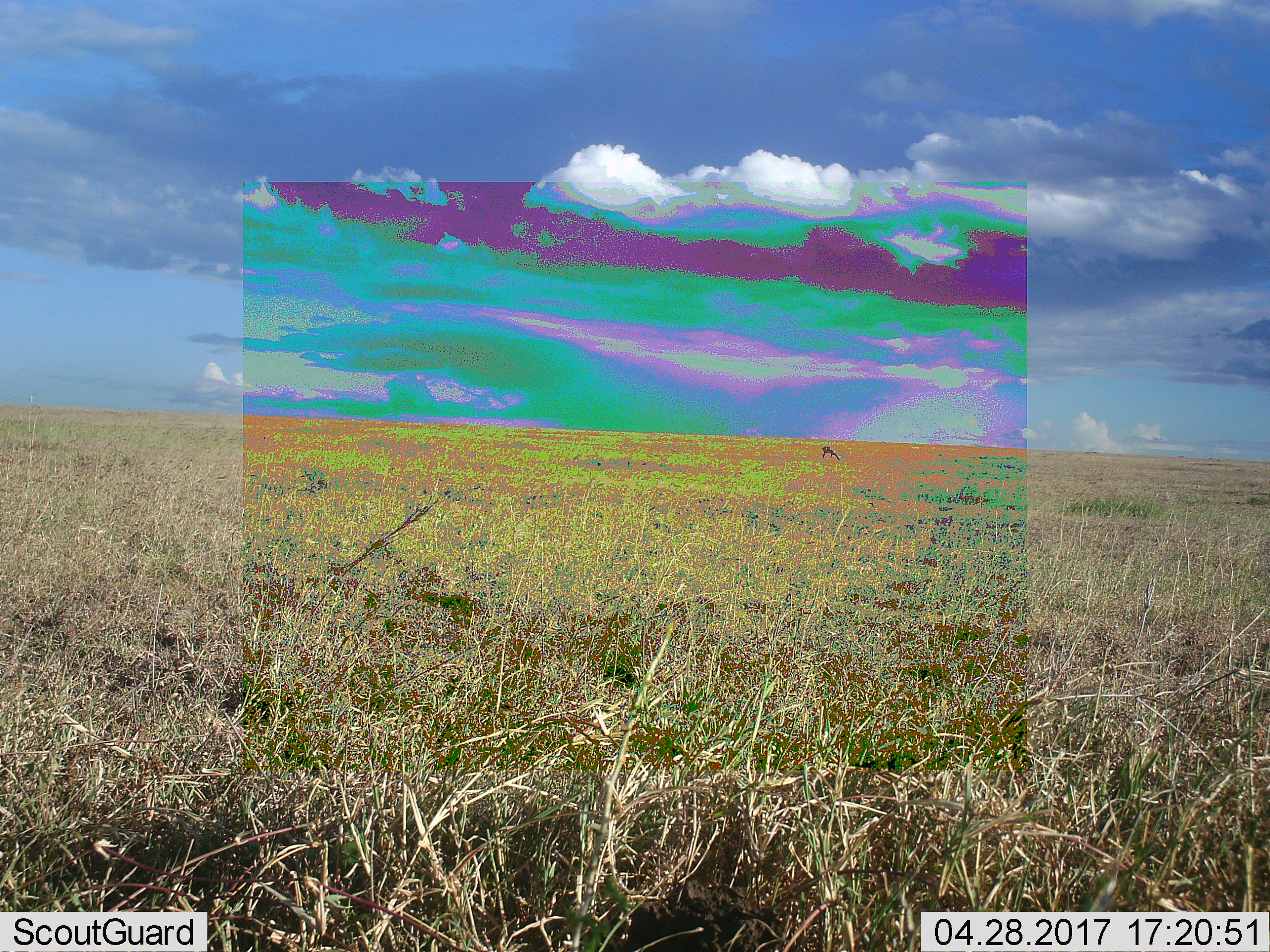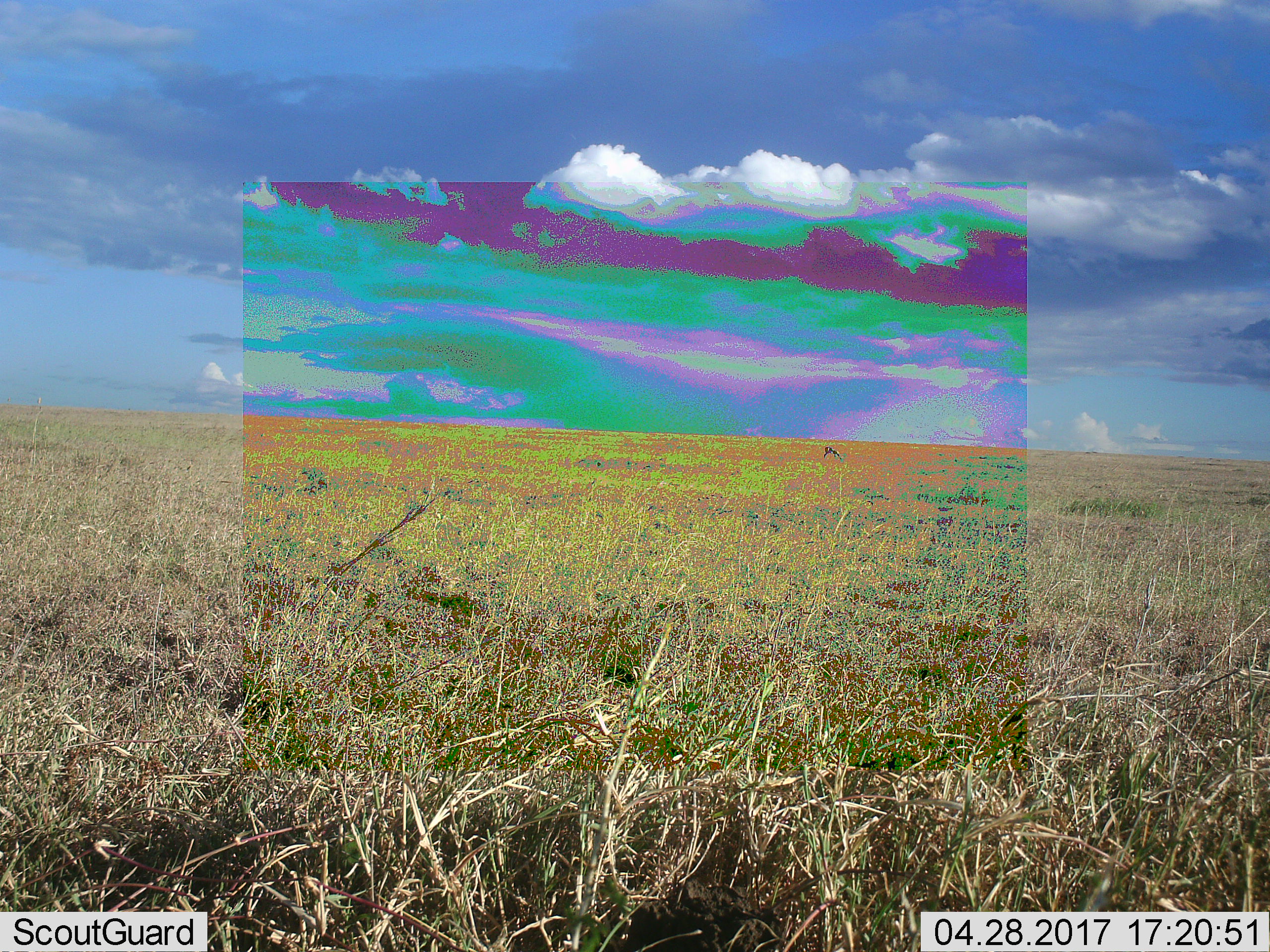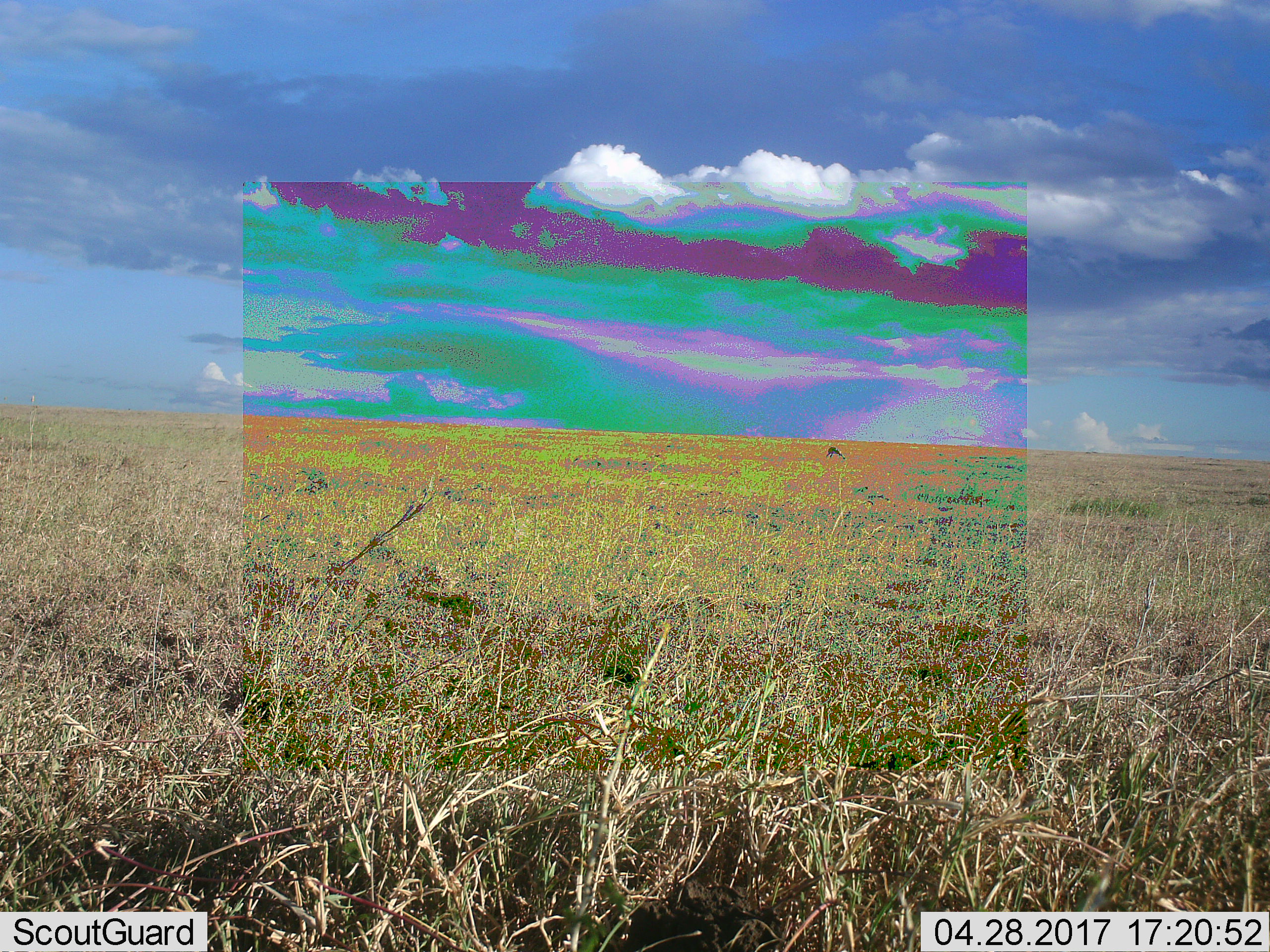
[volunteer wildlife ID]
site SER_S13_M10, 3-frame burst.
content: unidentified animal